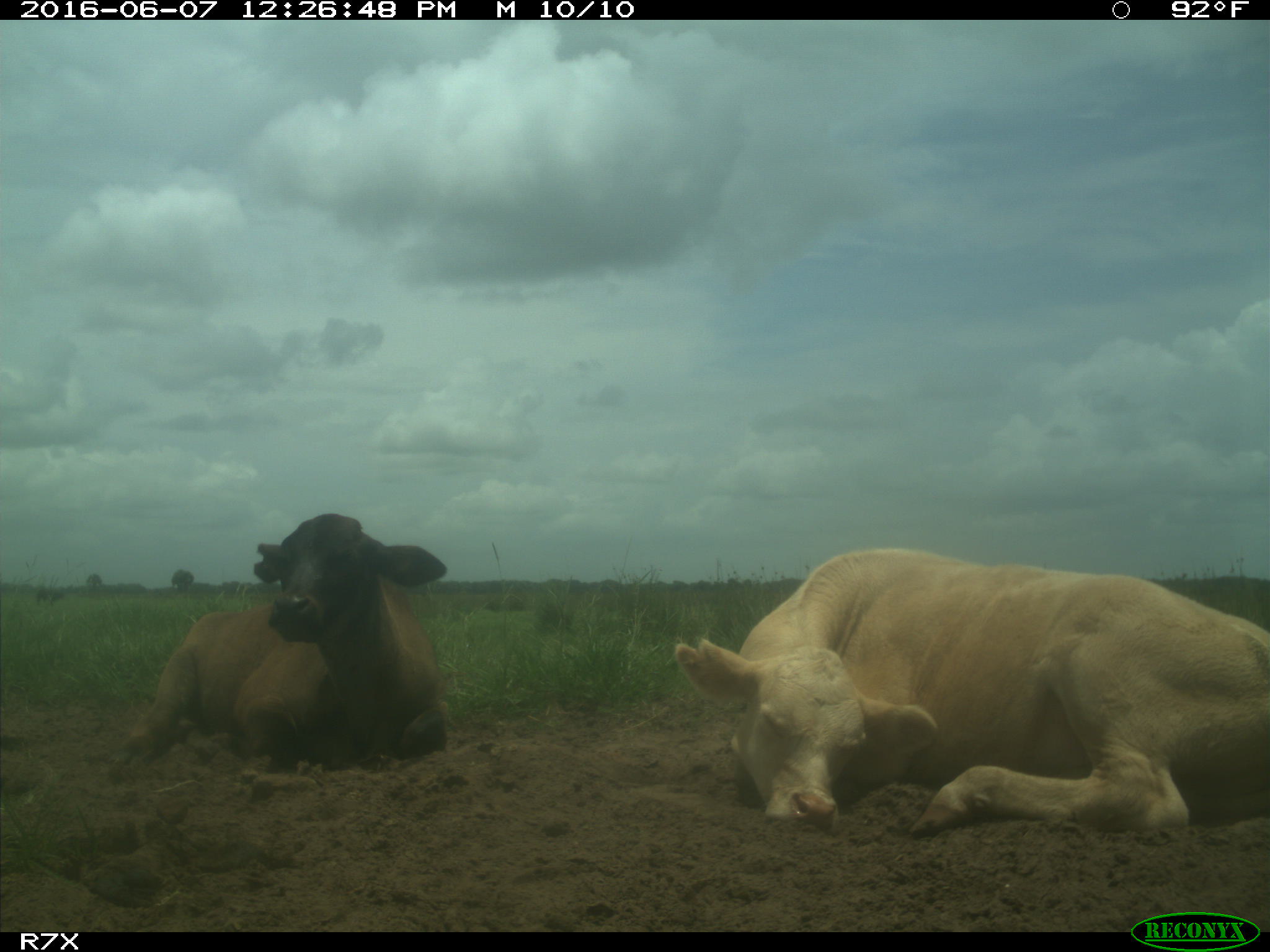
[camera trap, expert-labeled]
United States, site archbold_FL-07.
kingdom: Animalia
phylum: Chordata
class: Mammalia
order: Artiodactyla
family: Bovidae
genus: Bos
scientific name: Bos taurus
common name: domestic cow